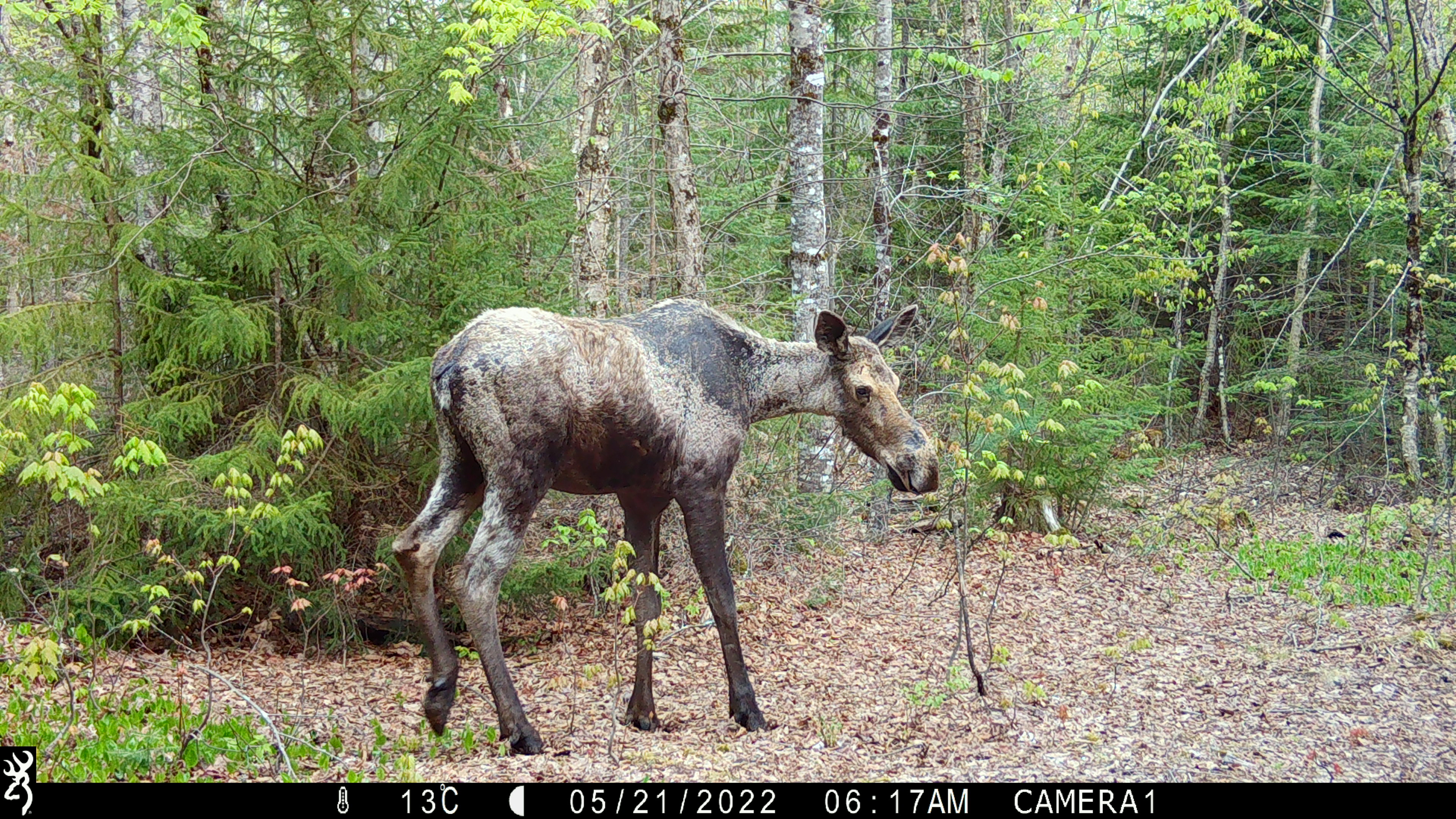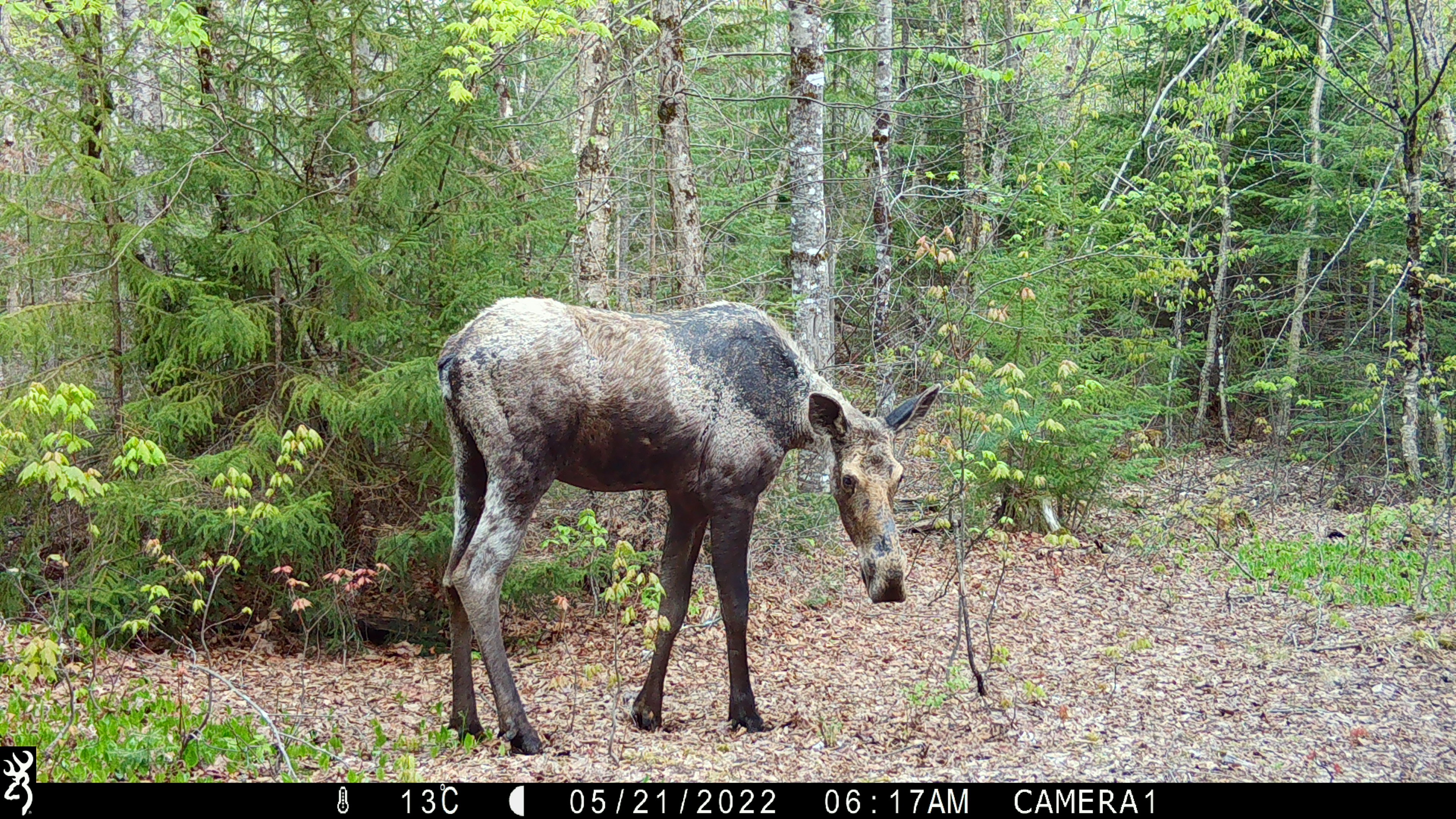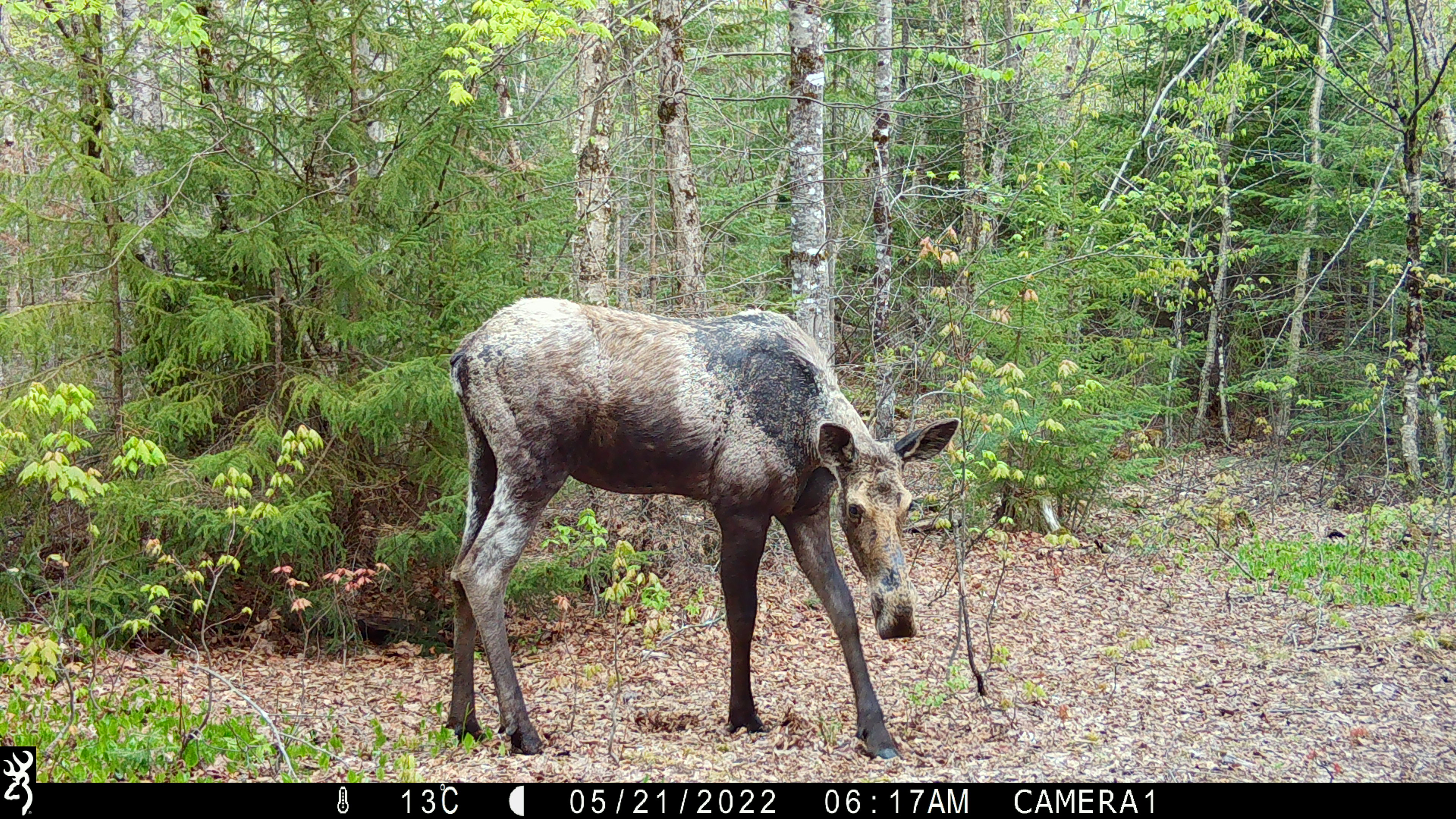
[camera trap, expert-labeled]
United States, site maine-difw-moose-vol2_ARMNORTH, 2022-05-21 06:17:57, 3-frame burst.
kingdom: Animalia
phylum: Chordata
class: Mammalia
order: Artiodactyla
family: Cervidae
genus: Alces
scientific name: Alces alces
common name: moose